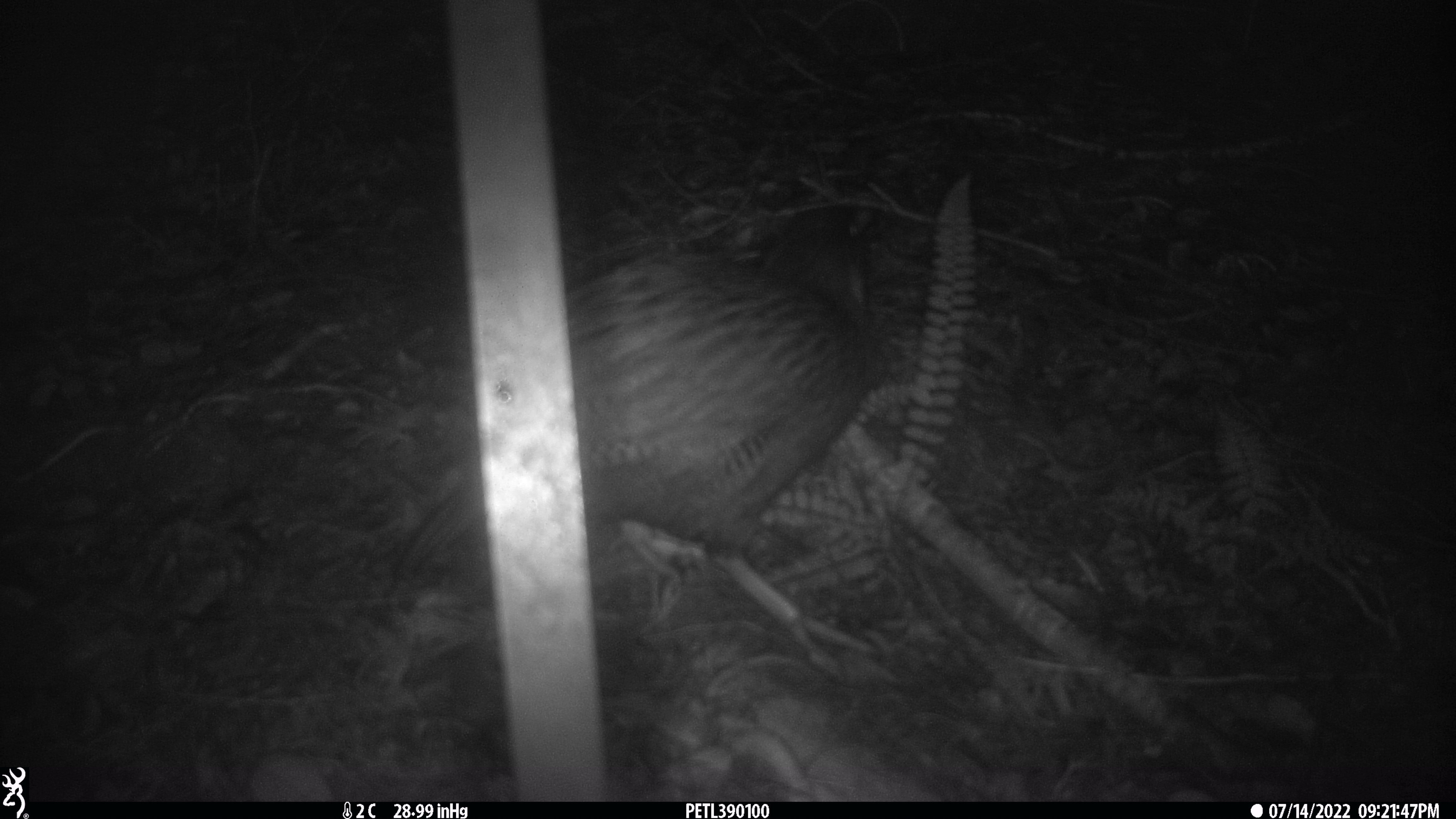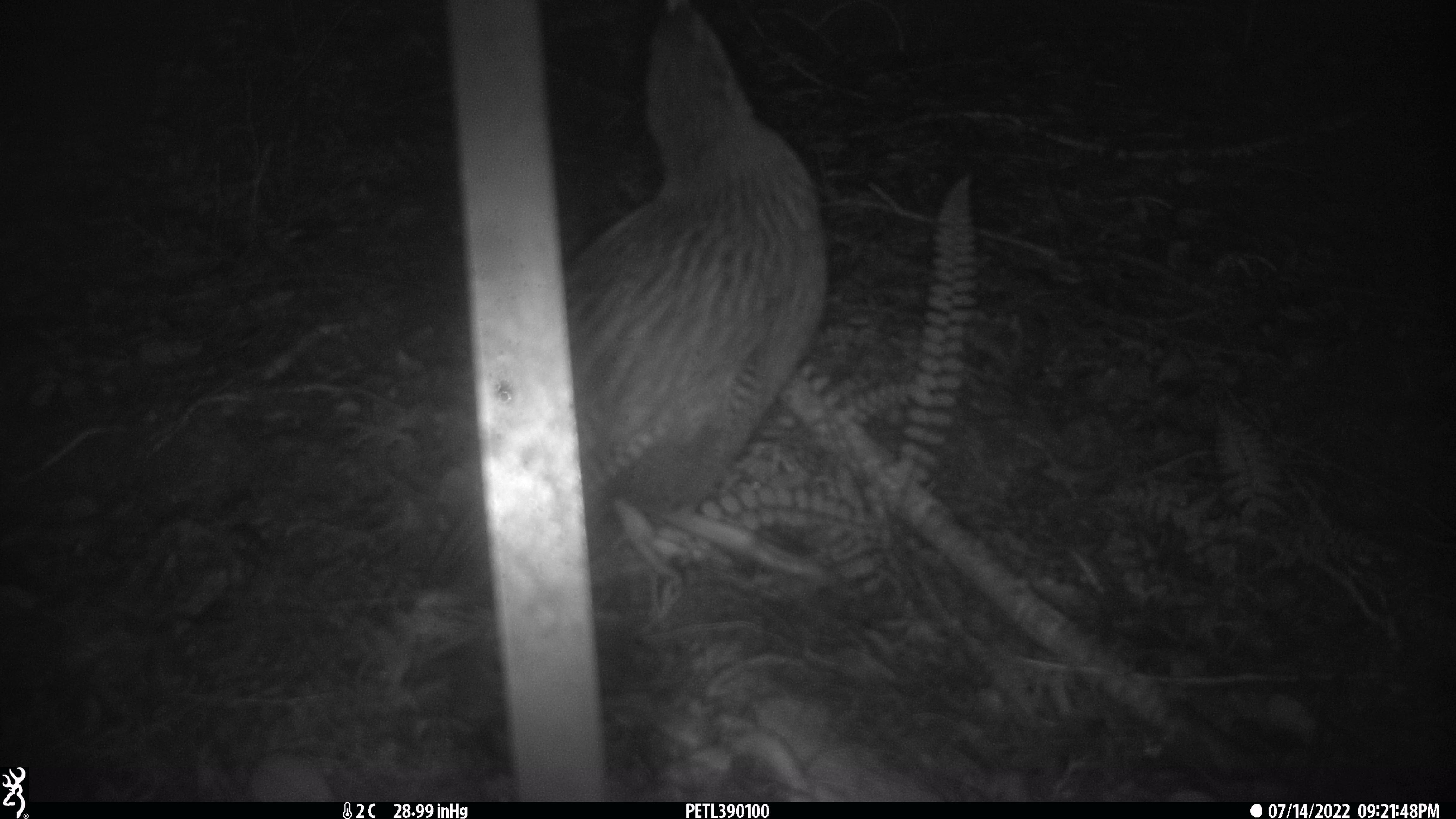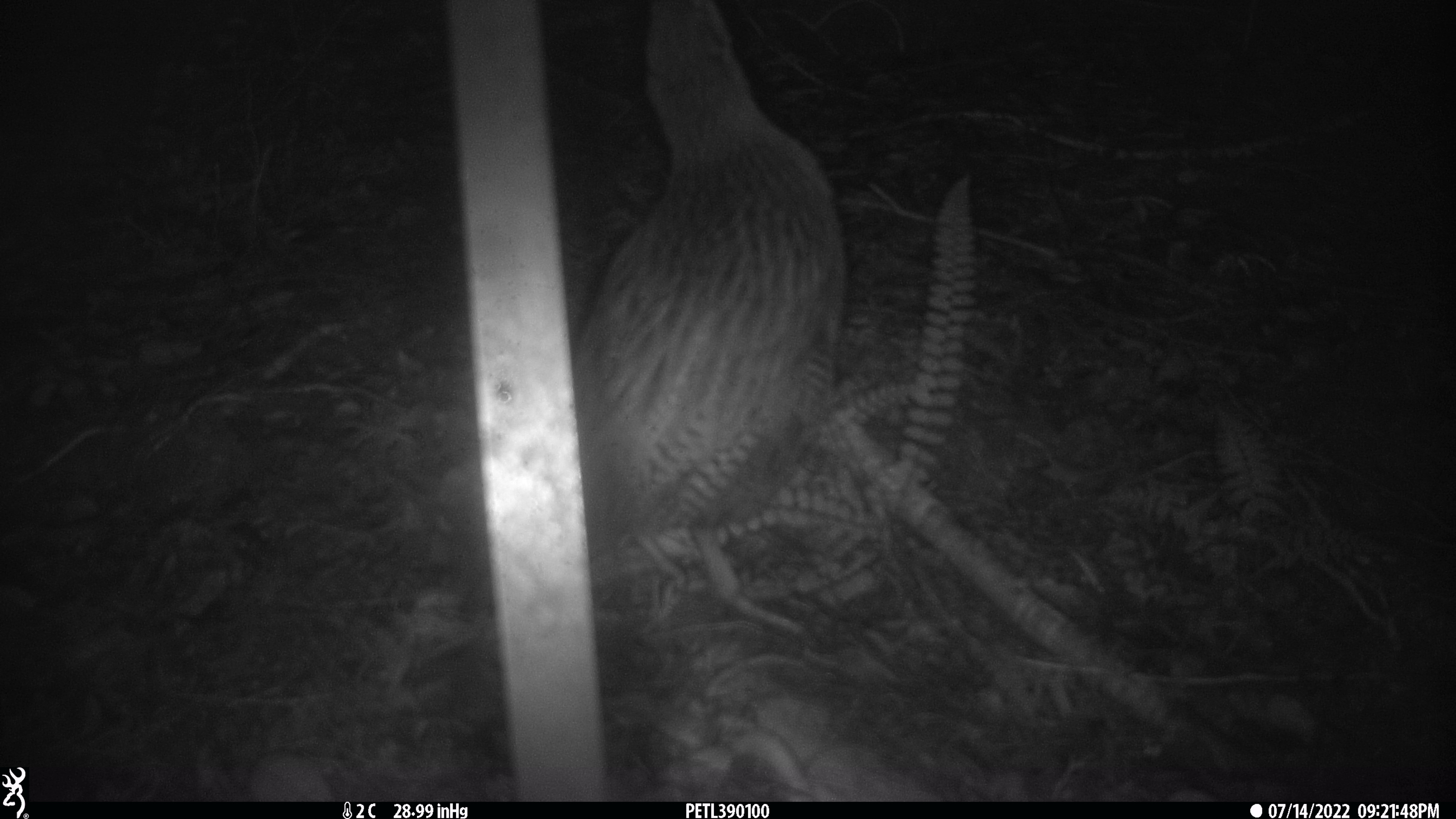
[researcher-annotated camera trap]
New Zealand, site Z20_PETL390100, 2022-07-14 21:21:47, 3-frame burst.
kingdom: Animalia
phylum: Chordata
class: Aves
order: Gruiformes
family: Rallidae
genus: Gallirallus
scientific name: Gallirallus australis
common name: weka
Weka (Gallirallus australis).